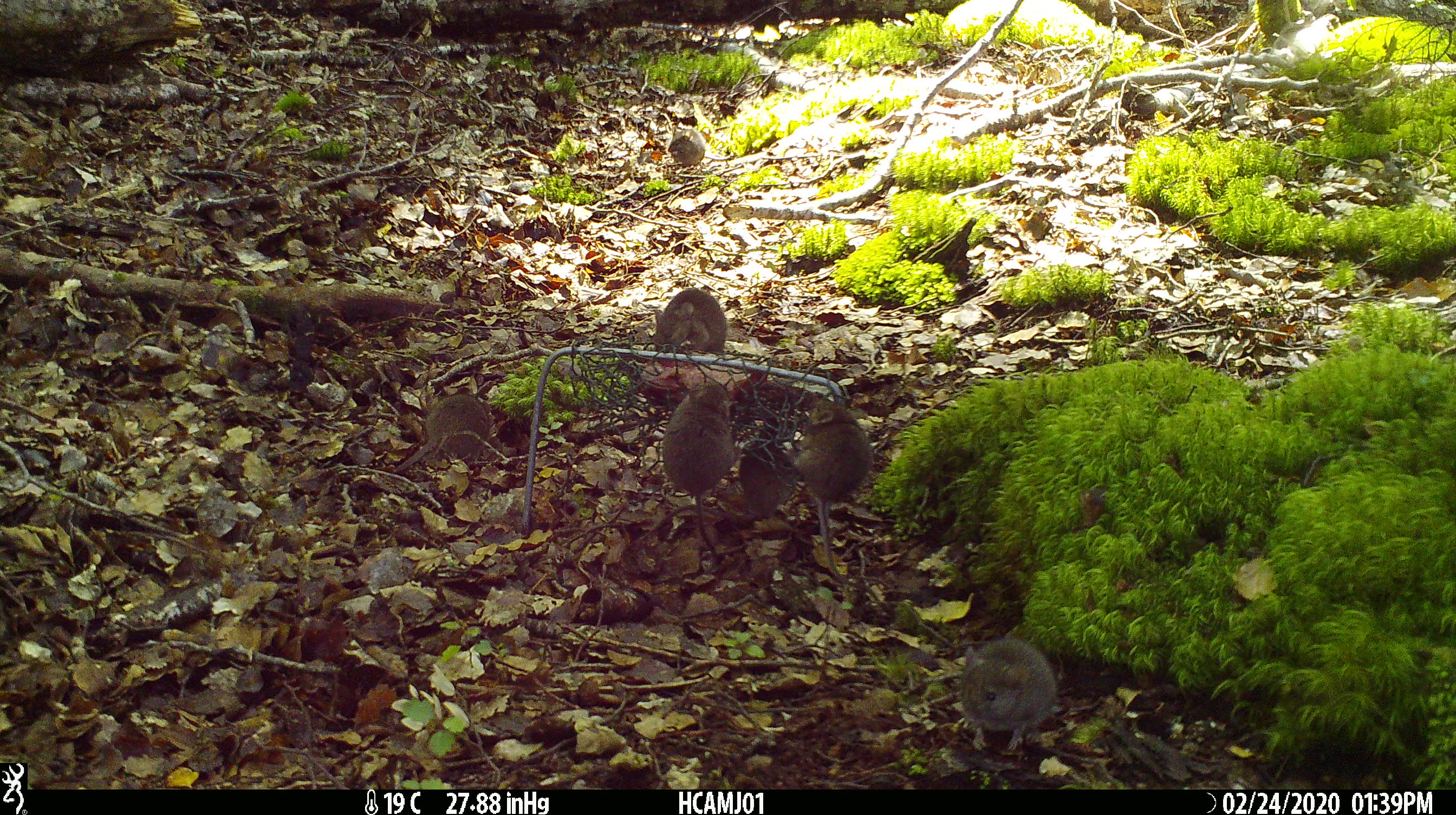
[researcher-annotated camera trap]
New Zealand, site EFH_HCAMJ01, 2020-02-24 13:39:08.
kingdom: Animalia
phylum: Chordata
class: Mammalia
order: Rodentia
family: Muridae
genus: Mus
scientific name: Mus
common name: mouse